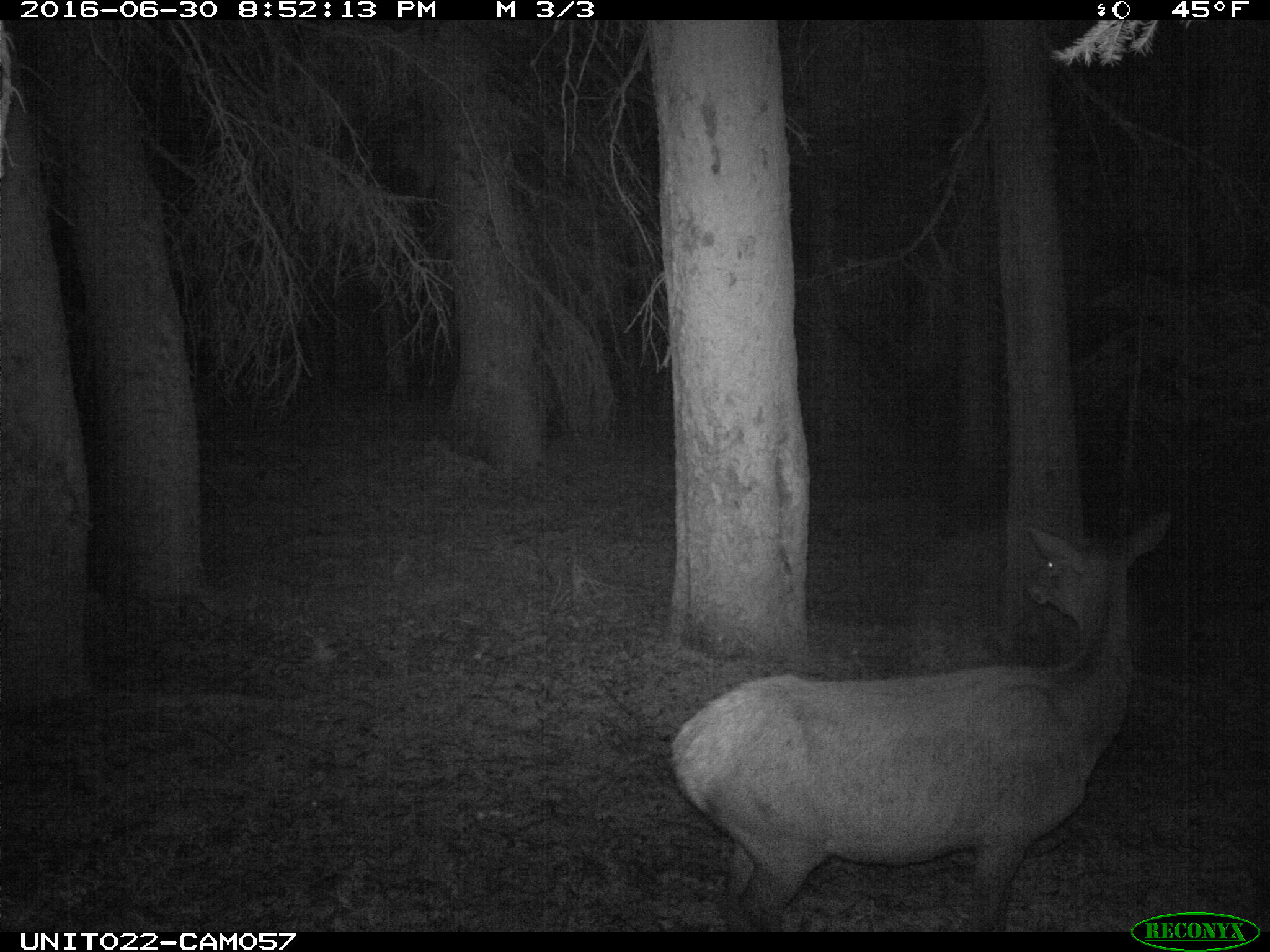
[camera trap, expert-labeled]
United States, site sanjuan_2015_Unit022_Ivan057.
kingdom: Animalia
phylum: Chordata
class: Mammalia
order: Artiodactyla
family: Cervidae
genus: Cervus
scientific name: Cervus elaphus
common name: red deer